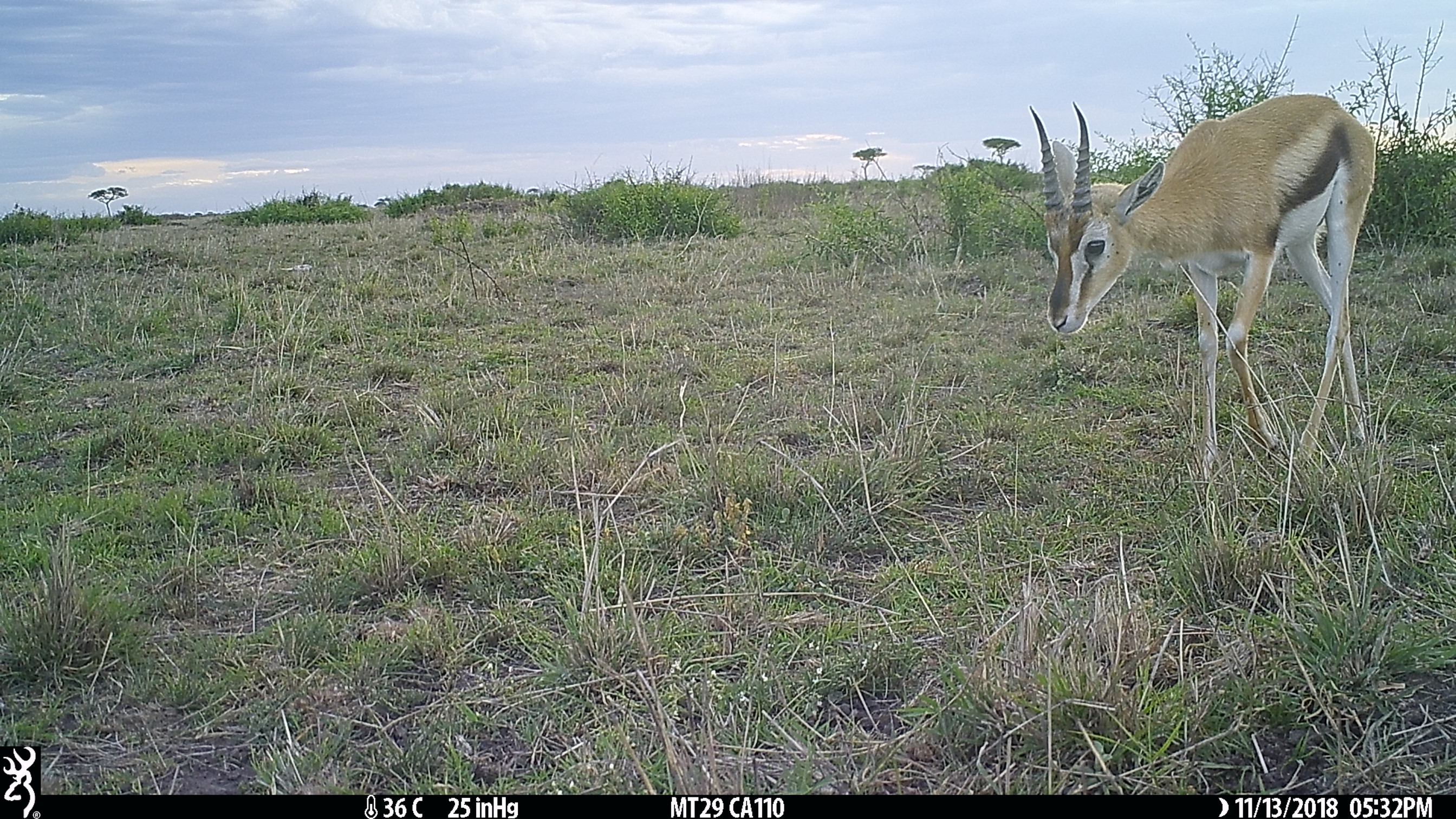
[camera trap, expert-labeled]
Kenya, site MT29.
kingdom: Animalia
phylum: Chordata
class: Mammalia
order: Artiodactyla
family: Bovidae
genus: Eudorcas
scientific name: Eudorcas thomsonii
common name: thomon's gazelle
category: gazelle thomsons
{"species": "gazelle thomsons (thomon's gazelle) (Eudorcas thomsonii)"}